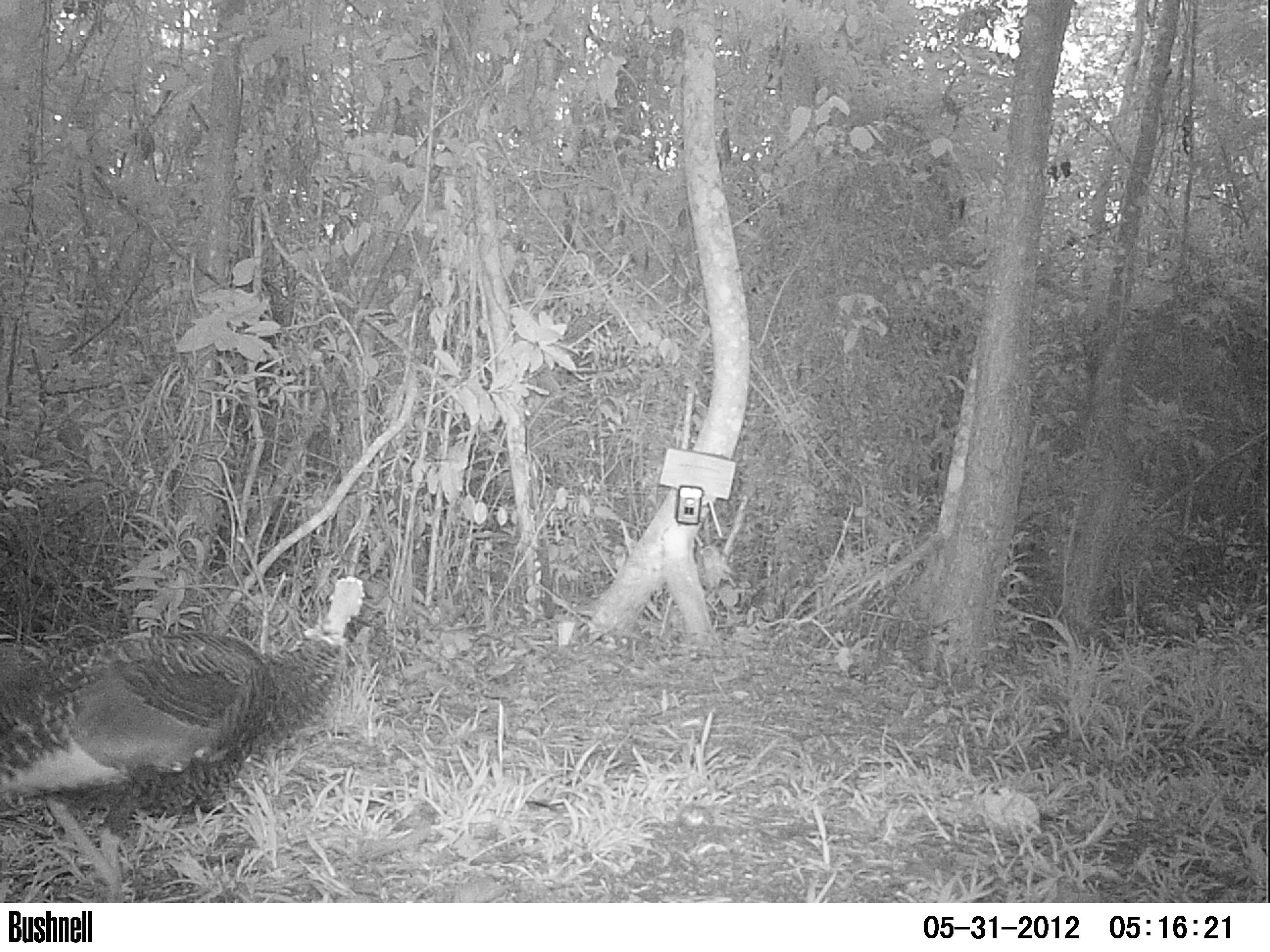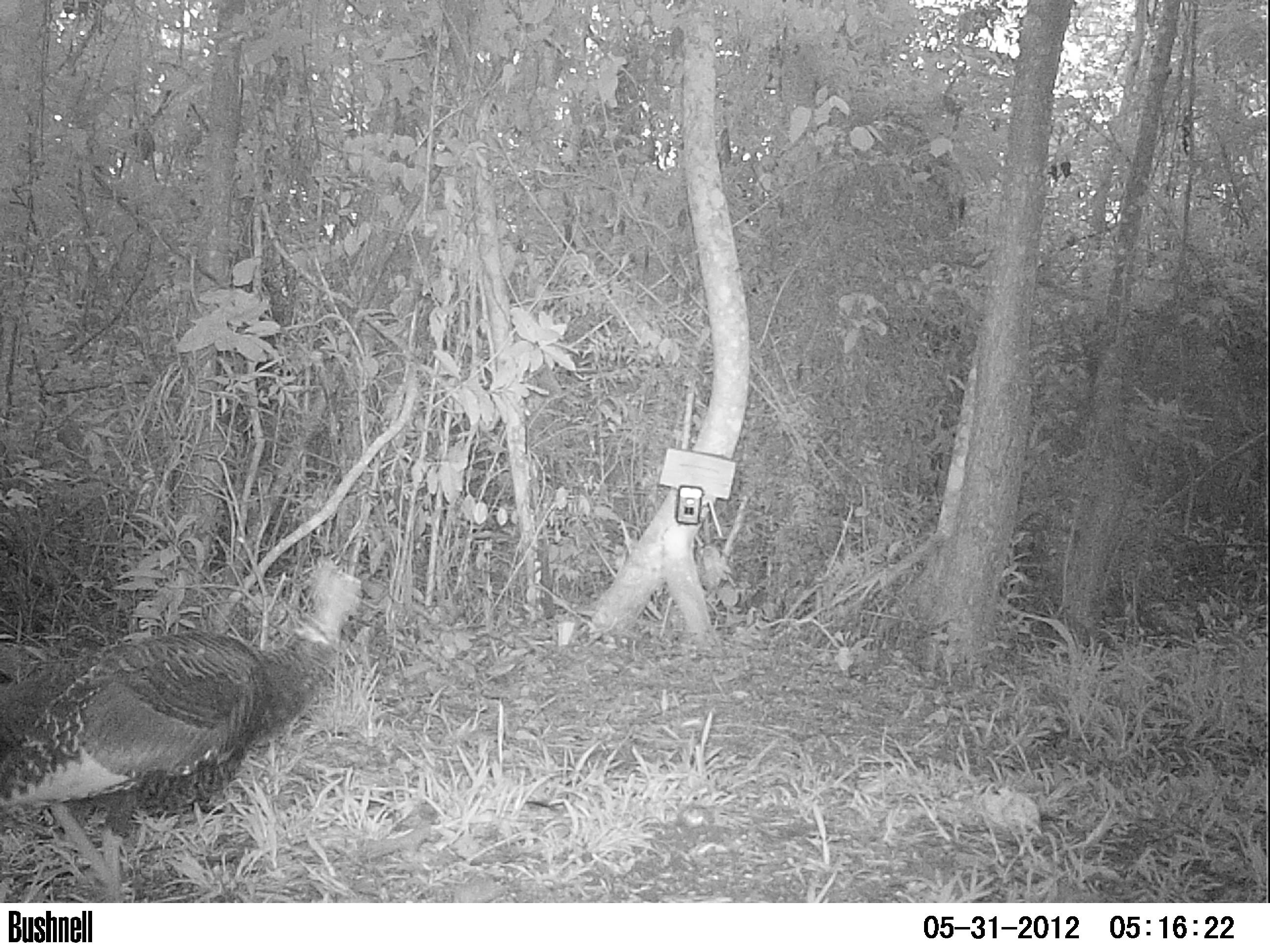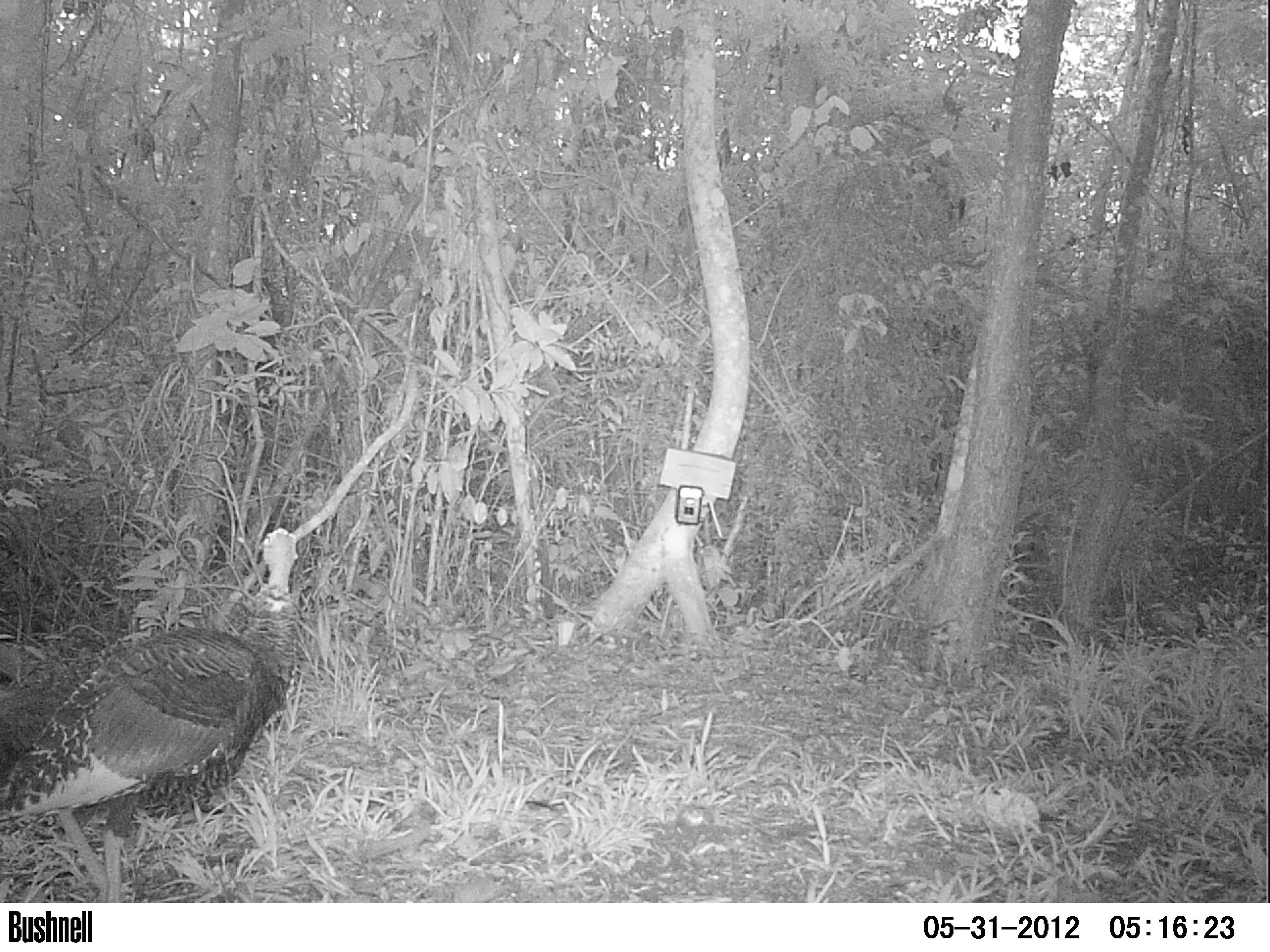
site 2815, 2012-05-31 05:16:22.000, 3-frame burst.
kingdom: Animalia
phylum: Chordata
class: Aves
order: Galliformes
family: Phasianidae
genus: Meleagris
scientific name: Meleagris ocellata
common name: ocellated turkey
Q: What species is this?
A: Meleagris ocellata (ocellated turkey).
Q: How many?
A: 1.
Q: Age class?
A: Adult.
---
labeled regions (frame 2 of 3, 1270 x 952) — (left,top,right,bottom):
meleagris ocellata: (0,556,363,903)